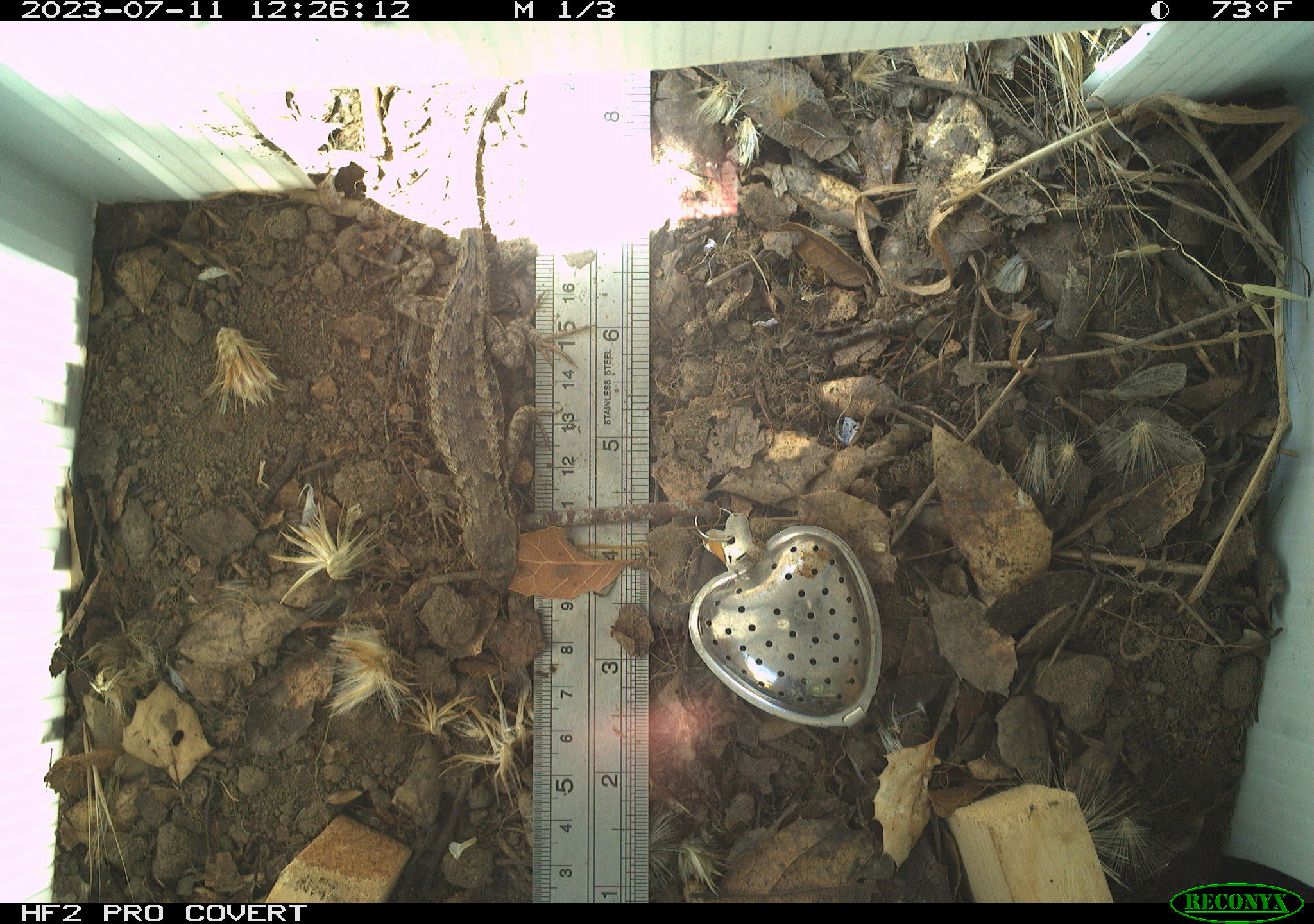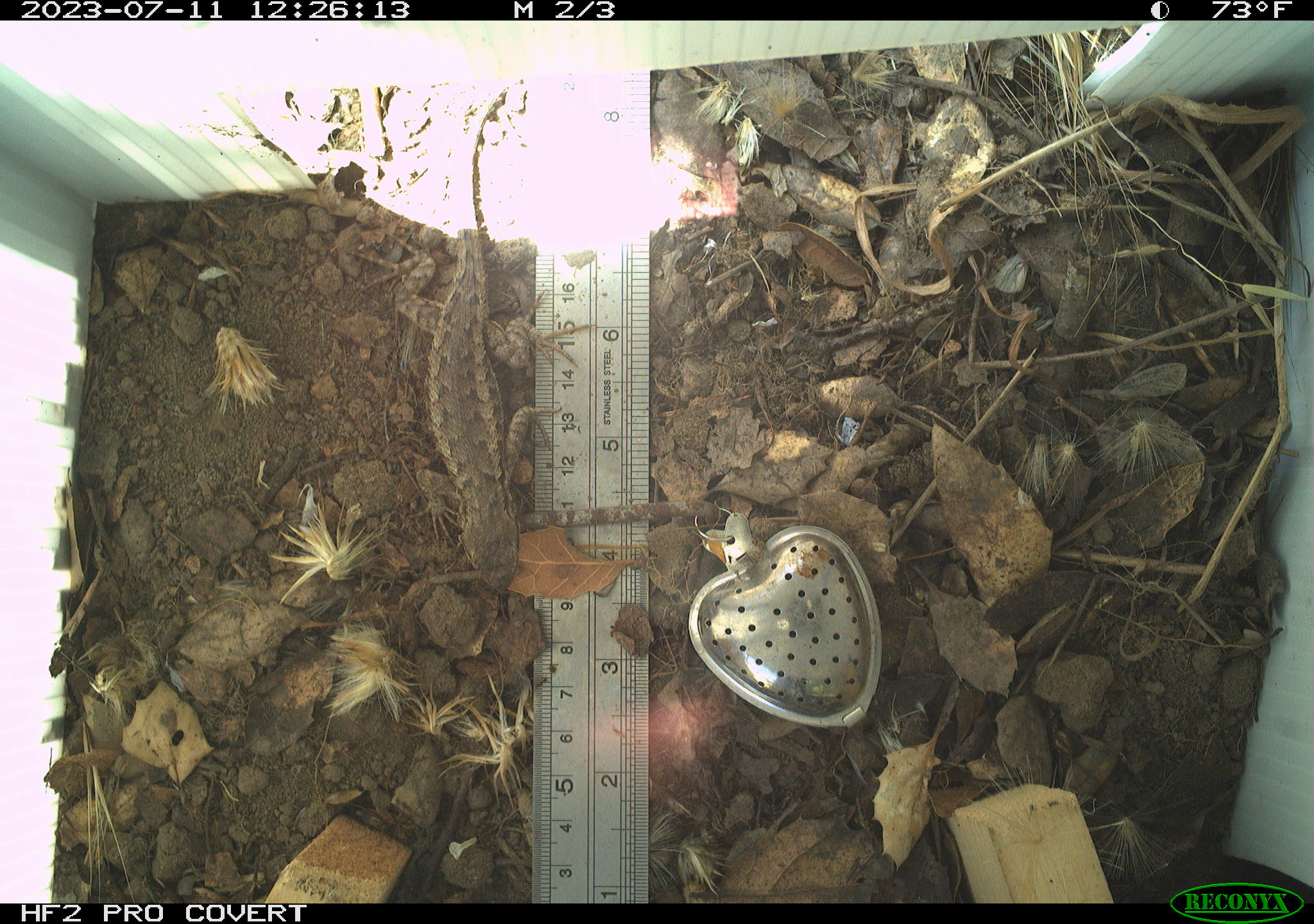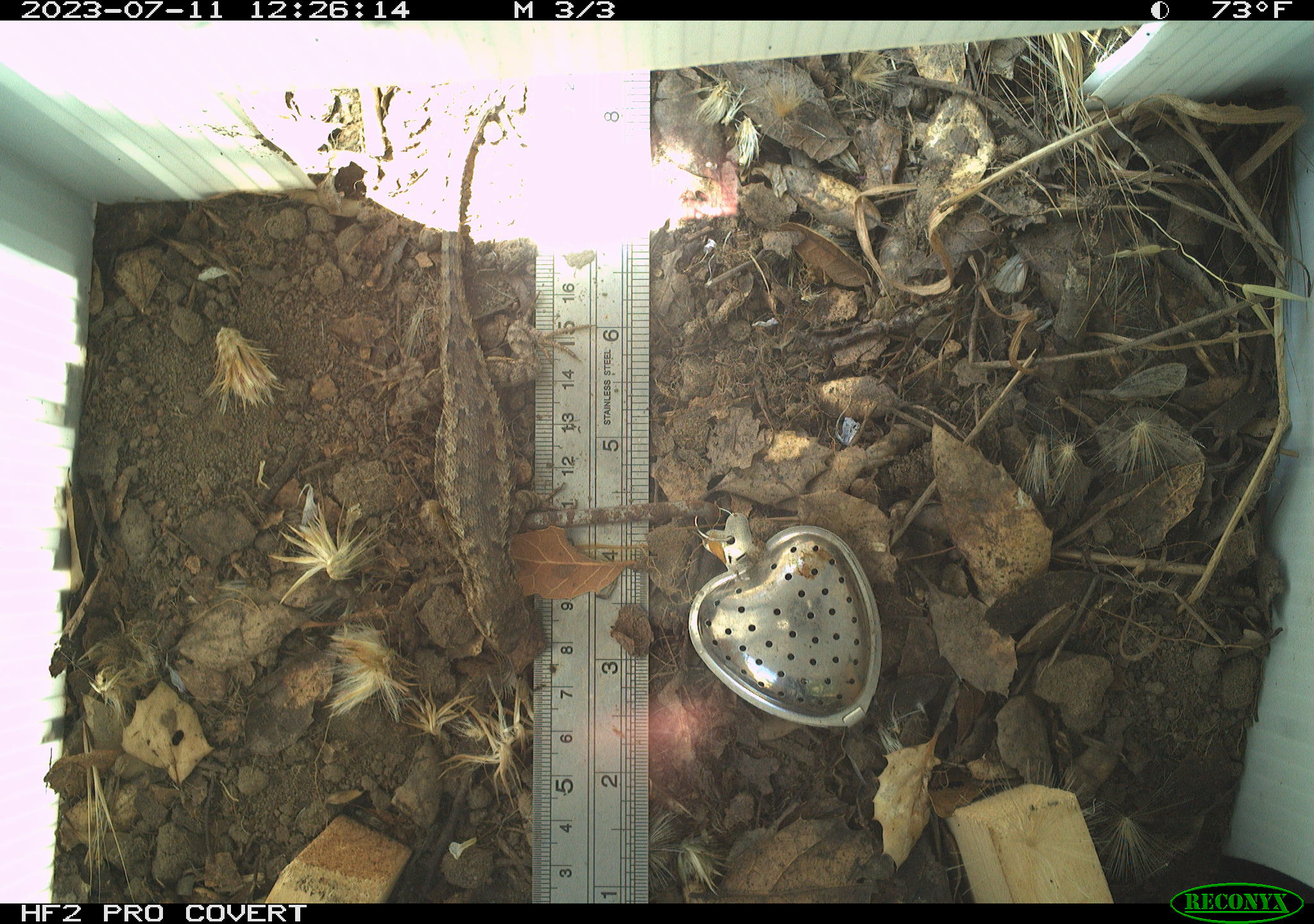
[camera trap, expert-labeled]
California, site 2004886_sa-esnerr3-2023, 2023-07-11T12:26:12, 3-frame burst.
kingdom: Animalia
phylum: Chordata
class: Reptilia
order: Squamata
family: Phrynosomatidae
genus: Sceloporus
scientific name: Sceloporus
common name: spiny lizards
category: sceloporus species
Sceloporus species (spiny lizards) (Sceloporus).